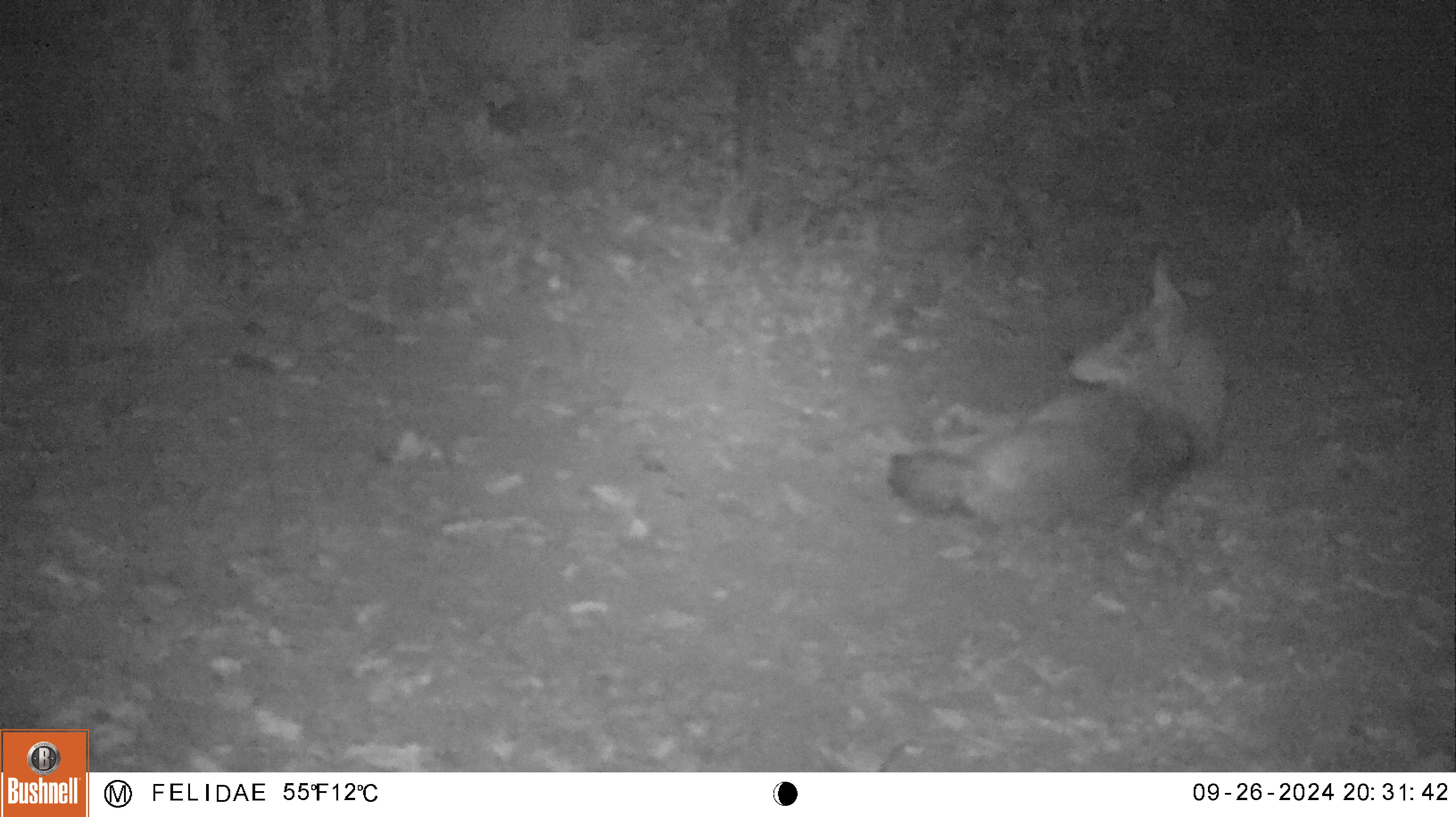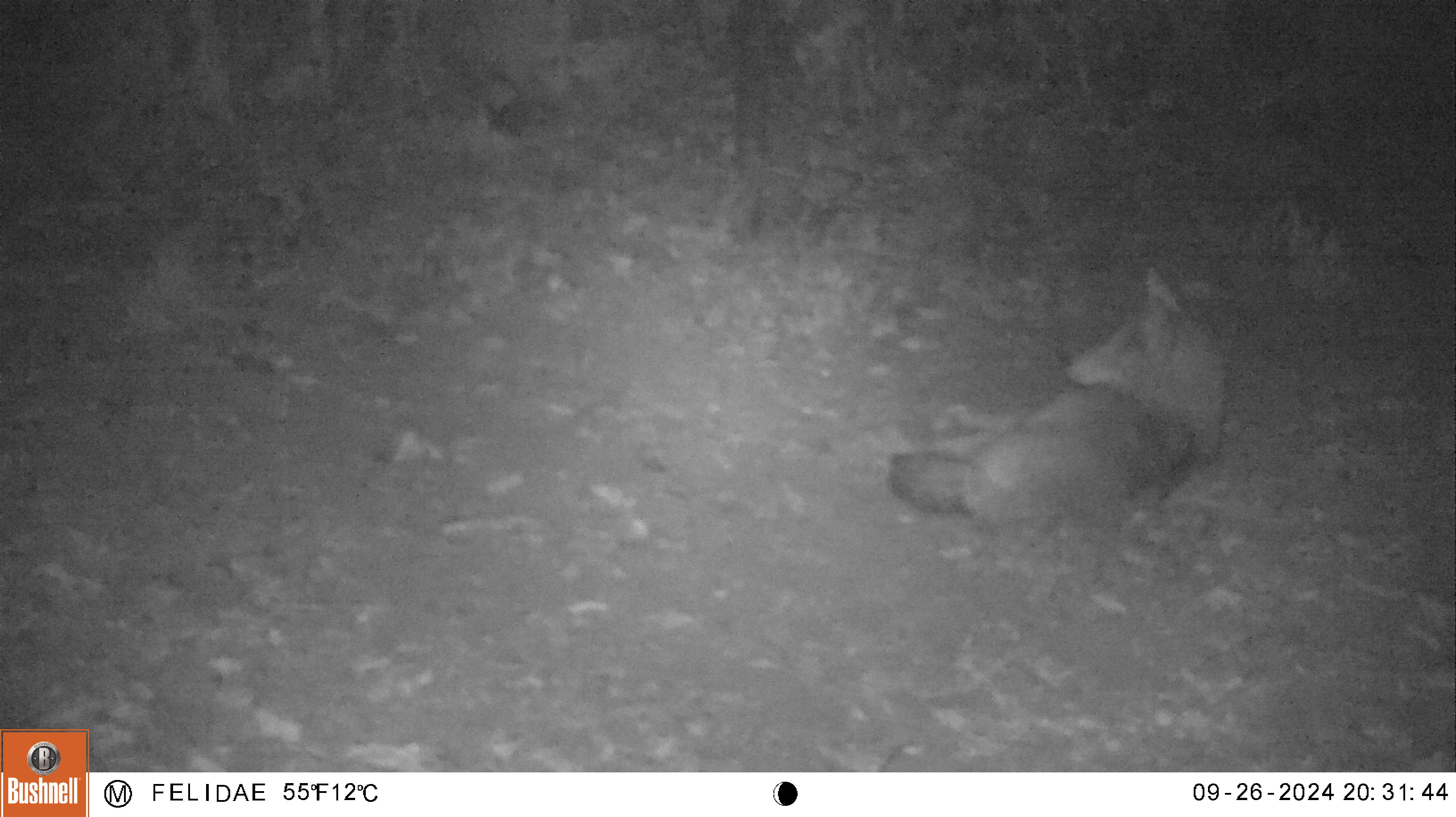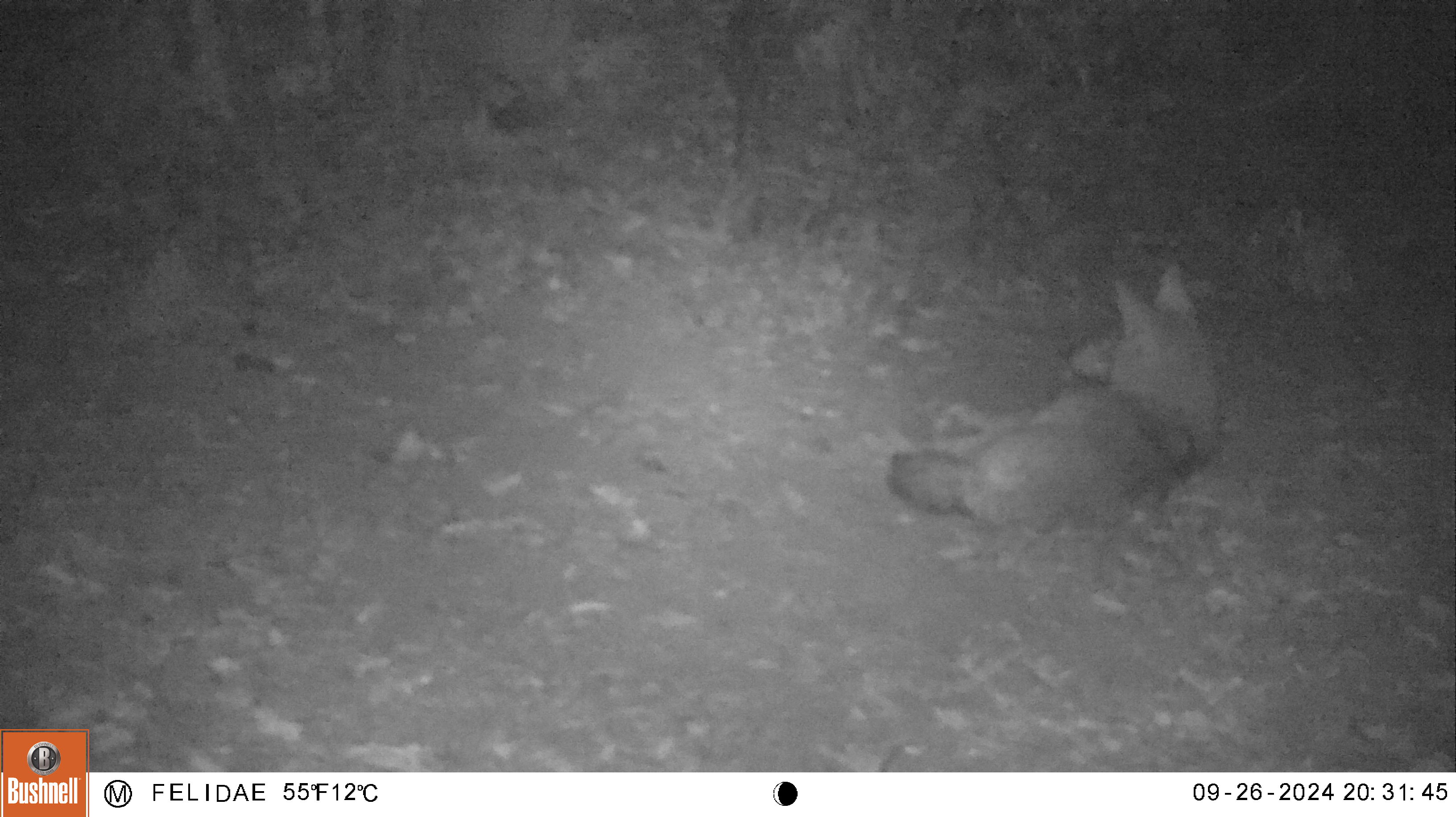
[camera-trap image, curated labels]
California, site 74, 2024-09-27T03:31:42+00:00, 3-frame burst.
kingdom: Animalia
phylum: Chordata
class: Mammalia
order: Carnivora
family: Canidae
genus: Canis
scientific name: Canis latrans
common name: coyote